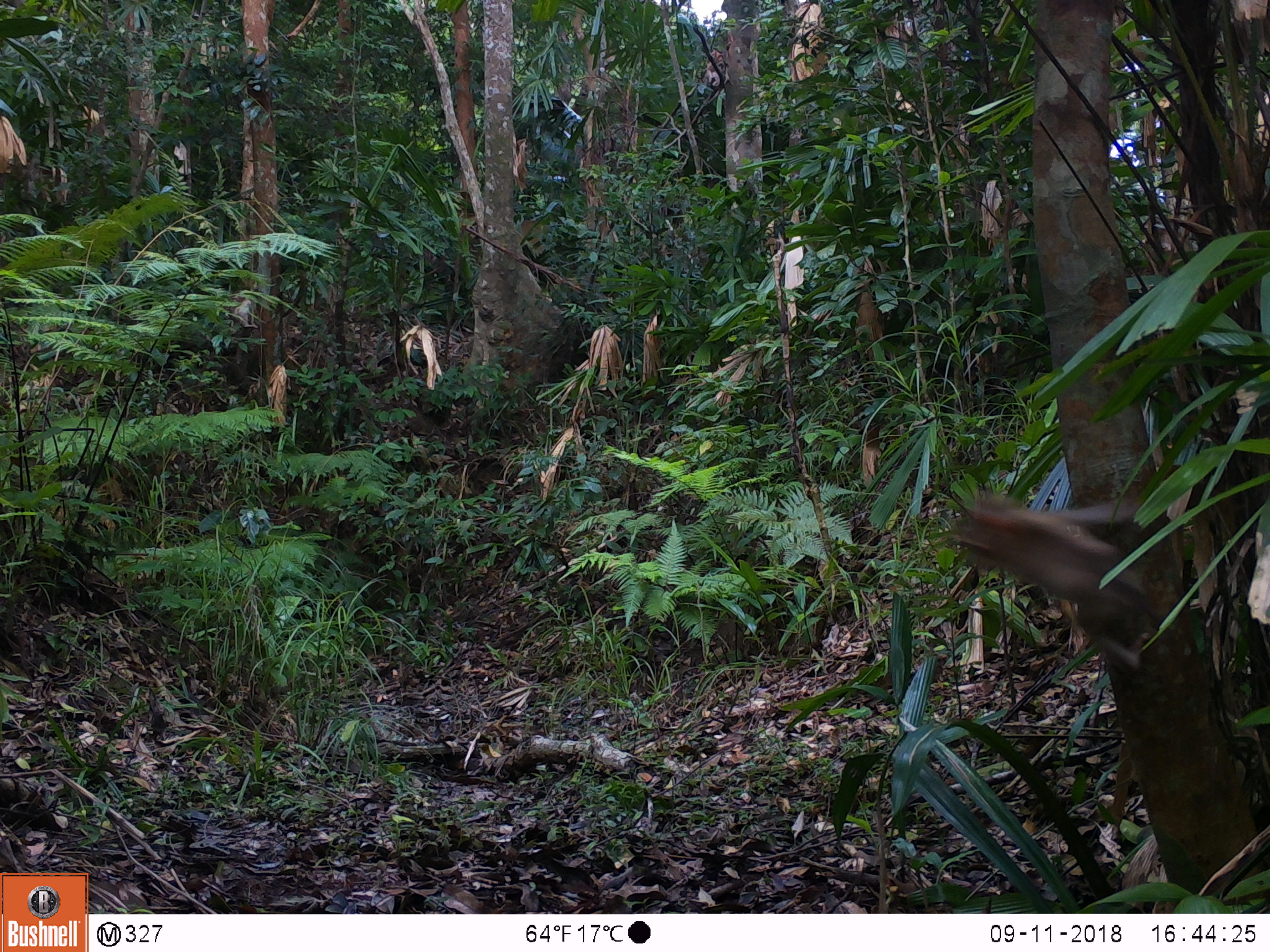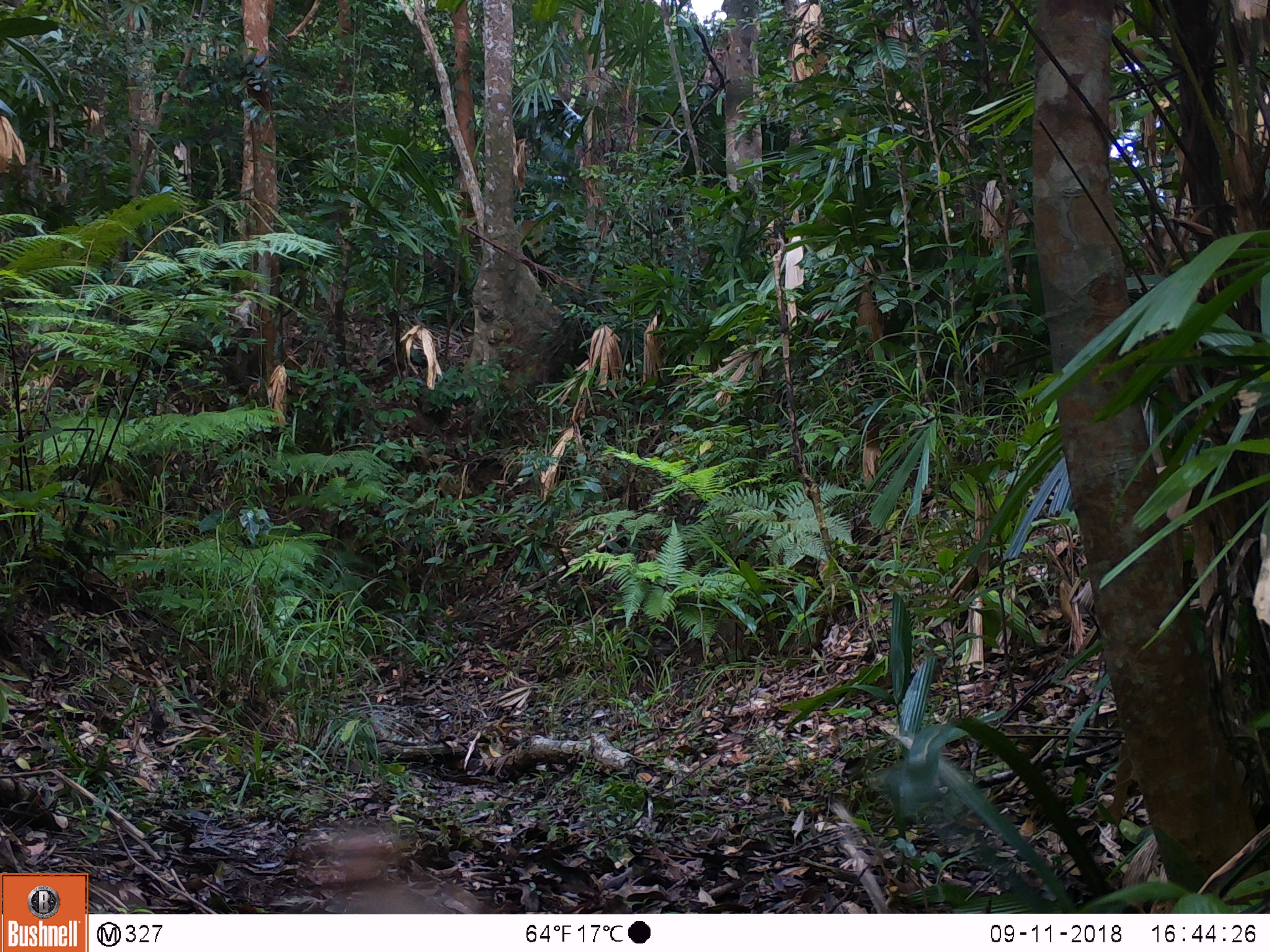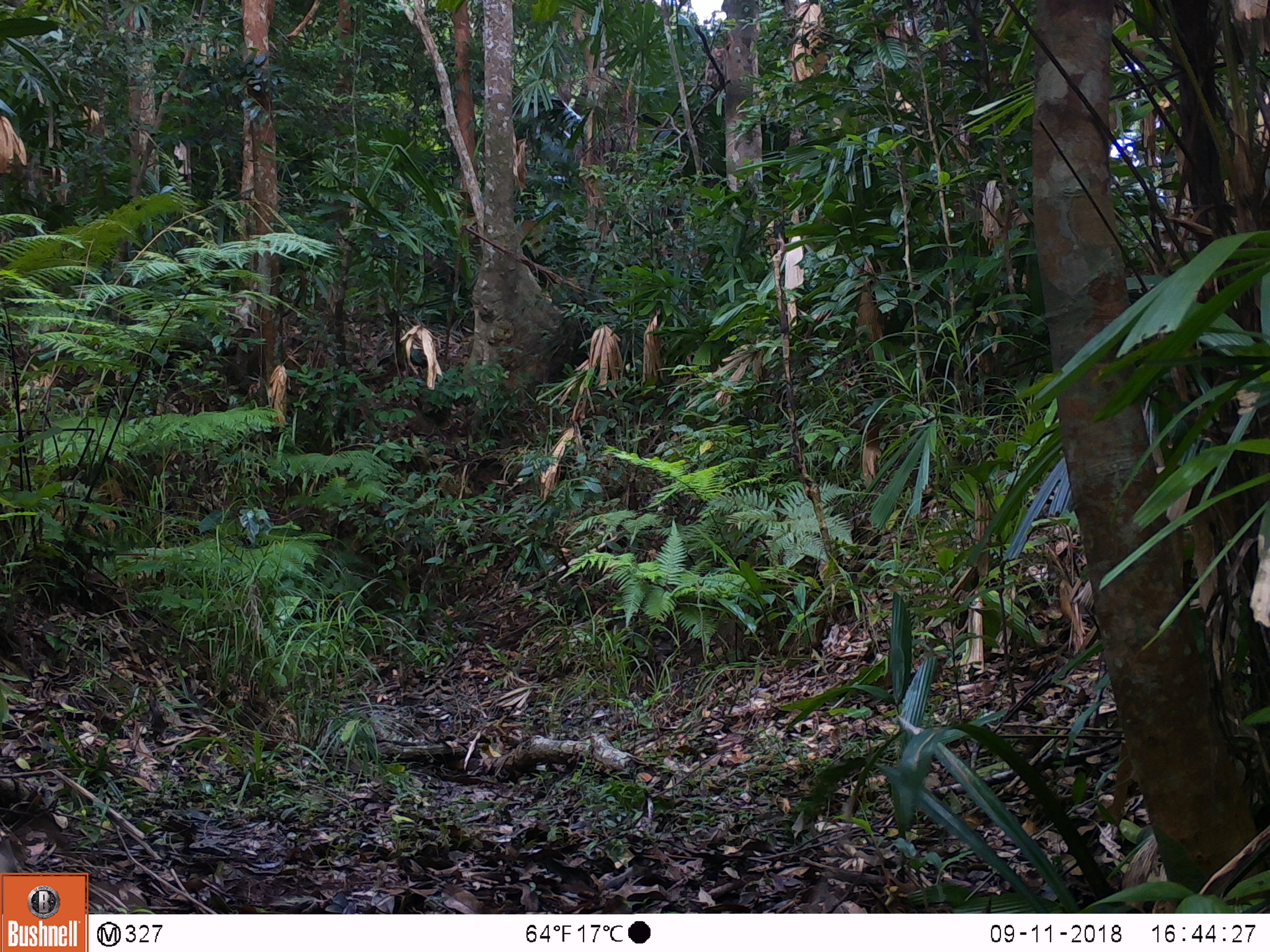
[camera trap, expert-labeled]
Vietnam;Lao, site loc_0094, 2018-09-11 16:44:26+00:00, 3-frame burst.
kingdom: Animalia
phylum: Chordata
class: Mammalia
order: Primates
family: Cercopithecidae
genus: Macaca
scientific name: Macaca nemestrina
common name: pig-tailed macaque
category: pig tailed macaque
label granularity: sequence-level